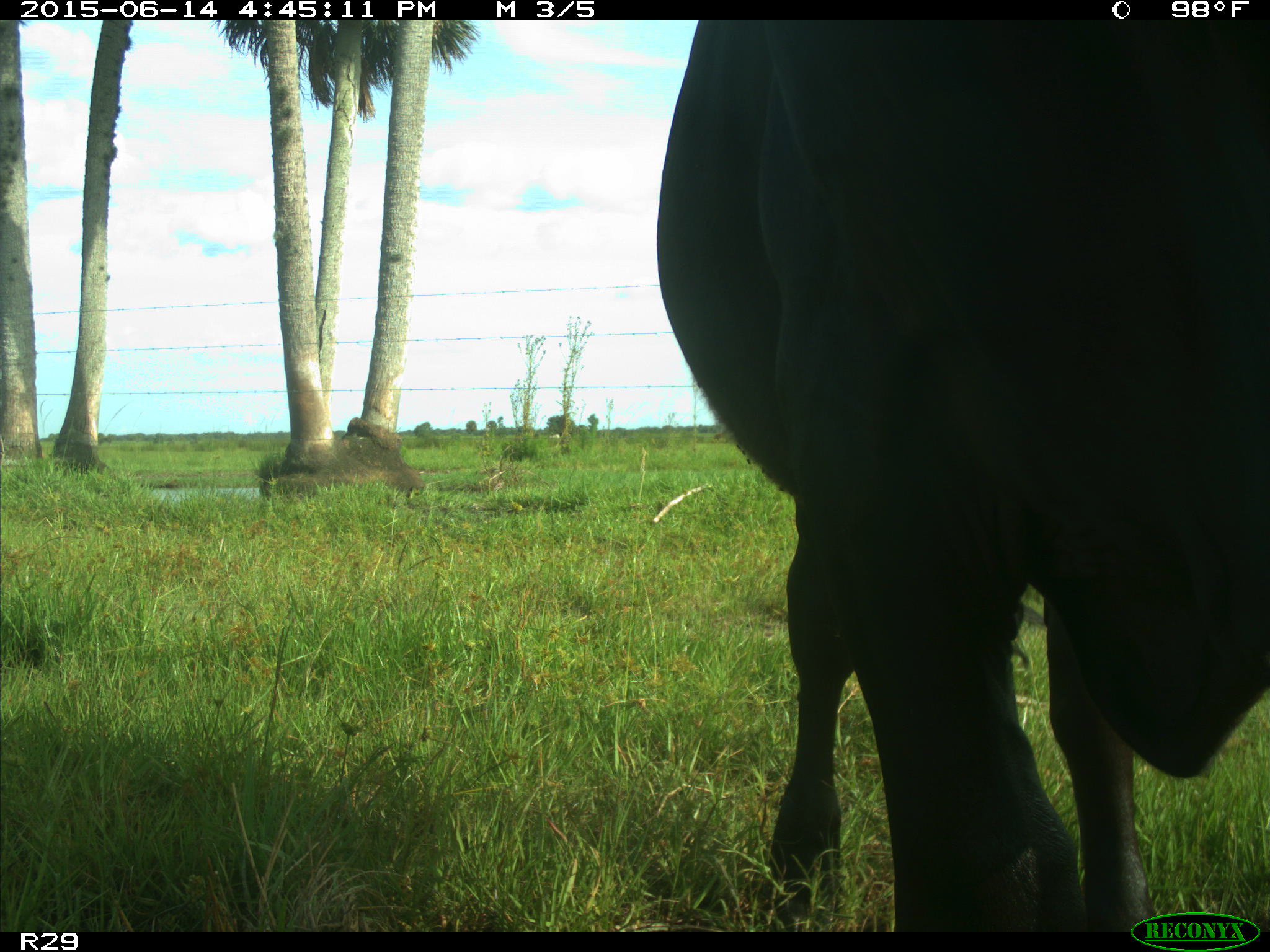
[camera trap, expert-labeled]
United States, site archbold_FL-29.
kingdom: Animalia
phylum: Chordata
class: Mammalia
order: Artiodactyla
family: Bovidae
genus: Bos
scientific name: Bos taurus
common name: domestic cow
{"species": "Bos taurus (domestic cow)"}